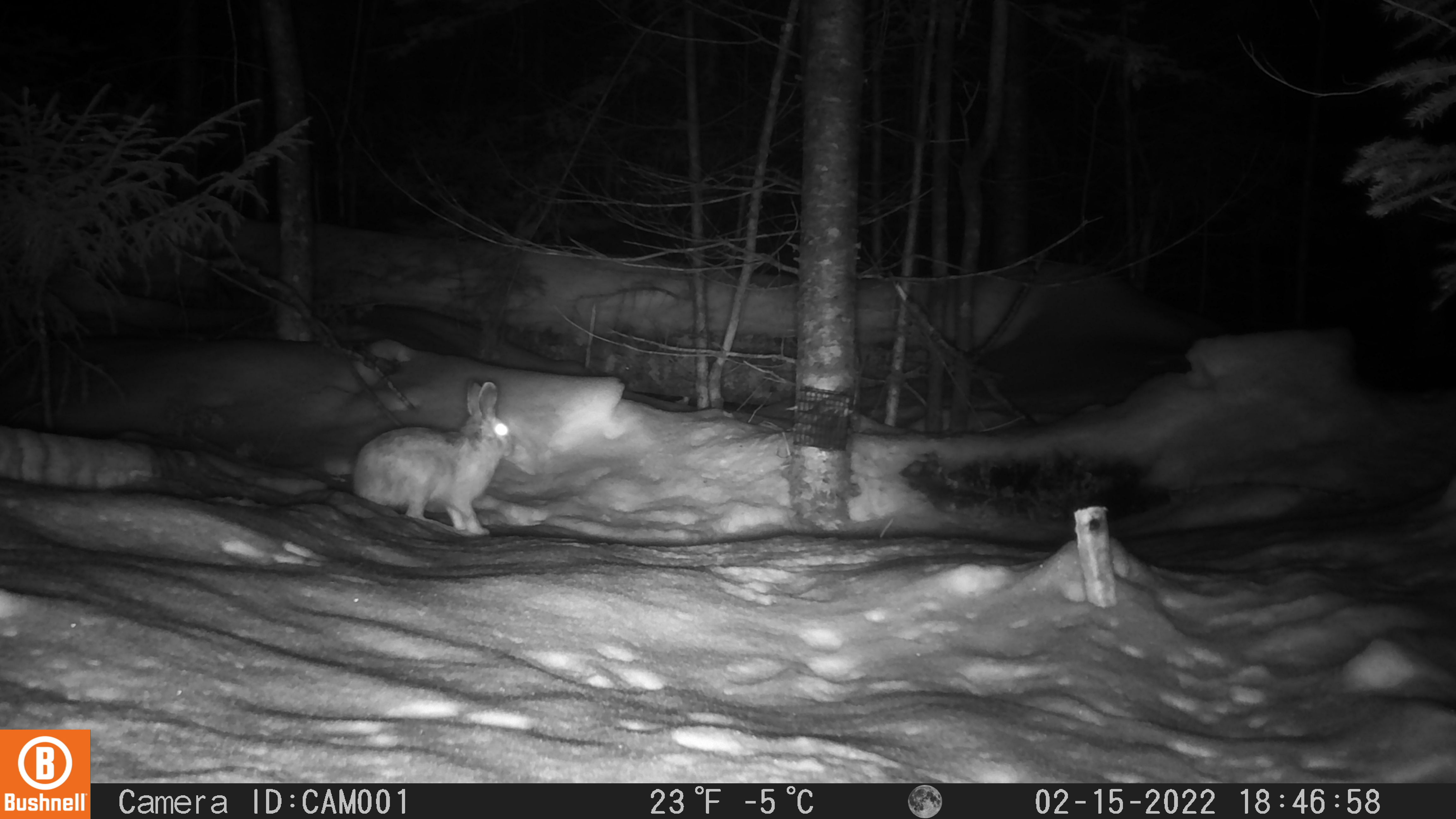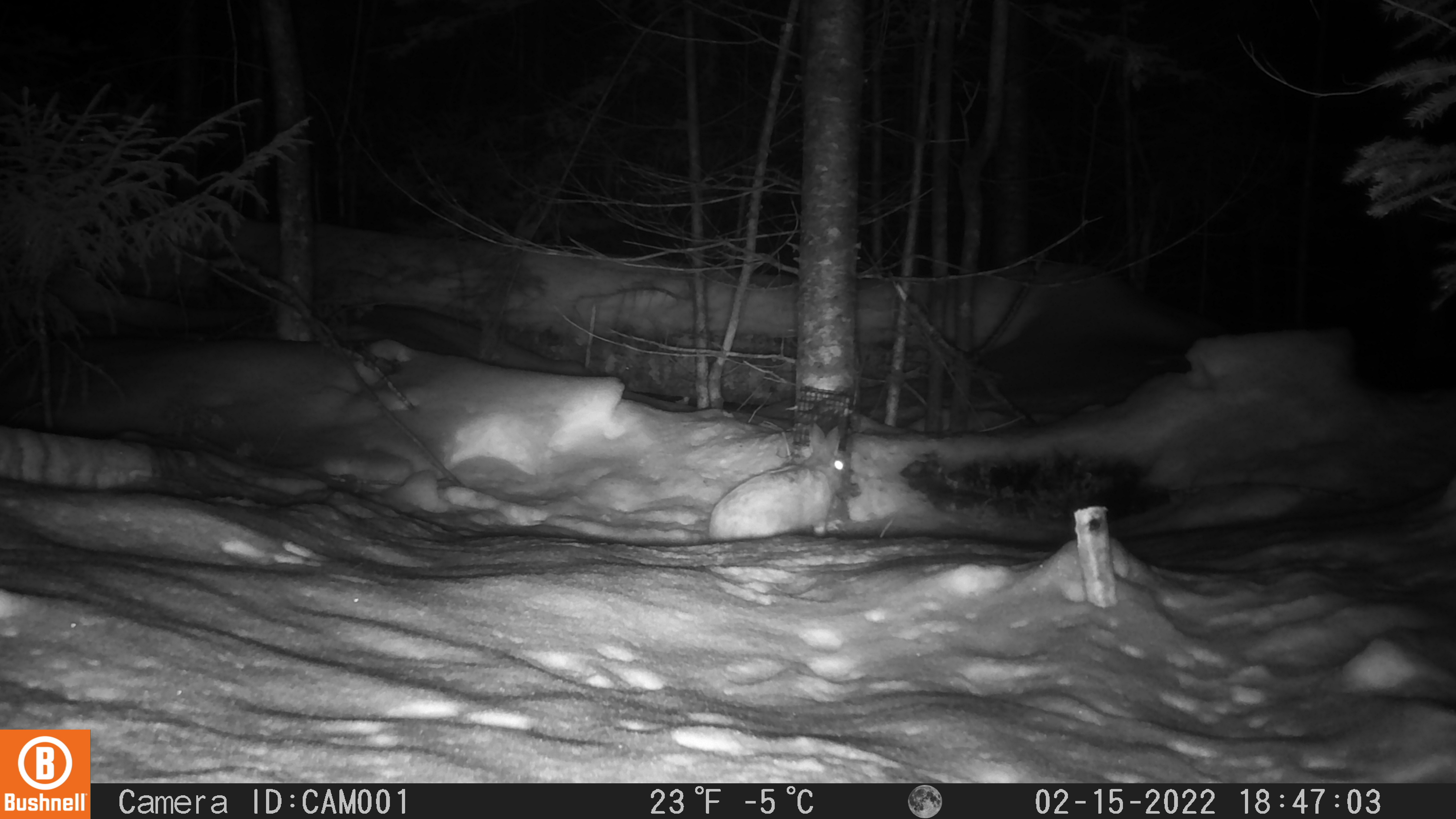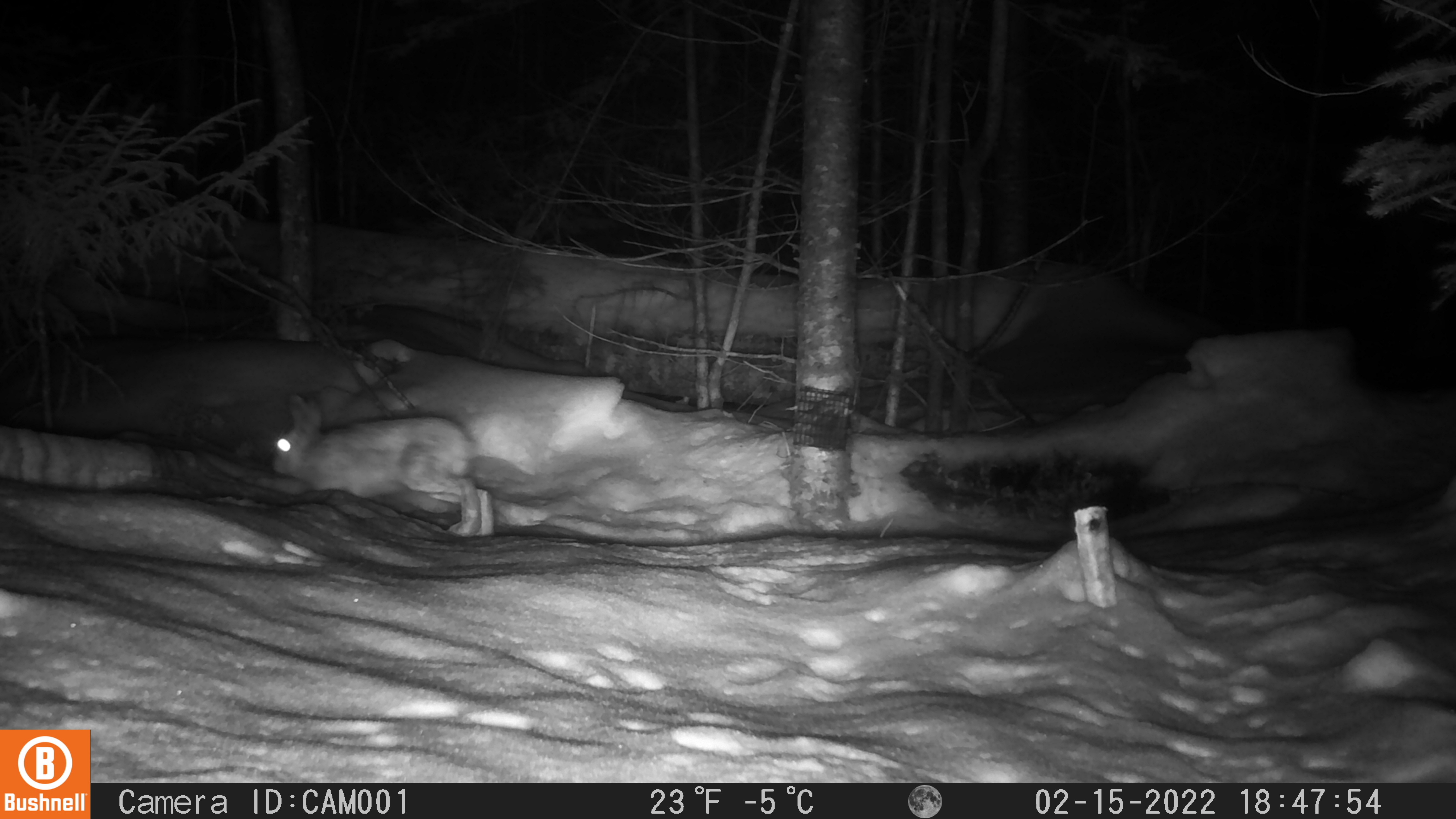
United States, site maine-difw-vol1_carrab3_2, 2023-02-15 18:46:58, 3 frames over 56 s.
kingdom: Animalia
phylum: Chordata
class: Mammalia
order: Lagomorpha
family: Leporidae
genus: Lepus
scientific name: Lepus americanus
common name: snowshoe hare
Snowshoe hare (Lepus americanus).